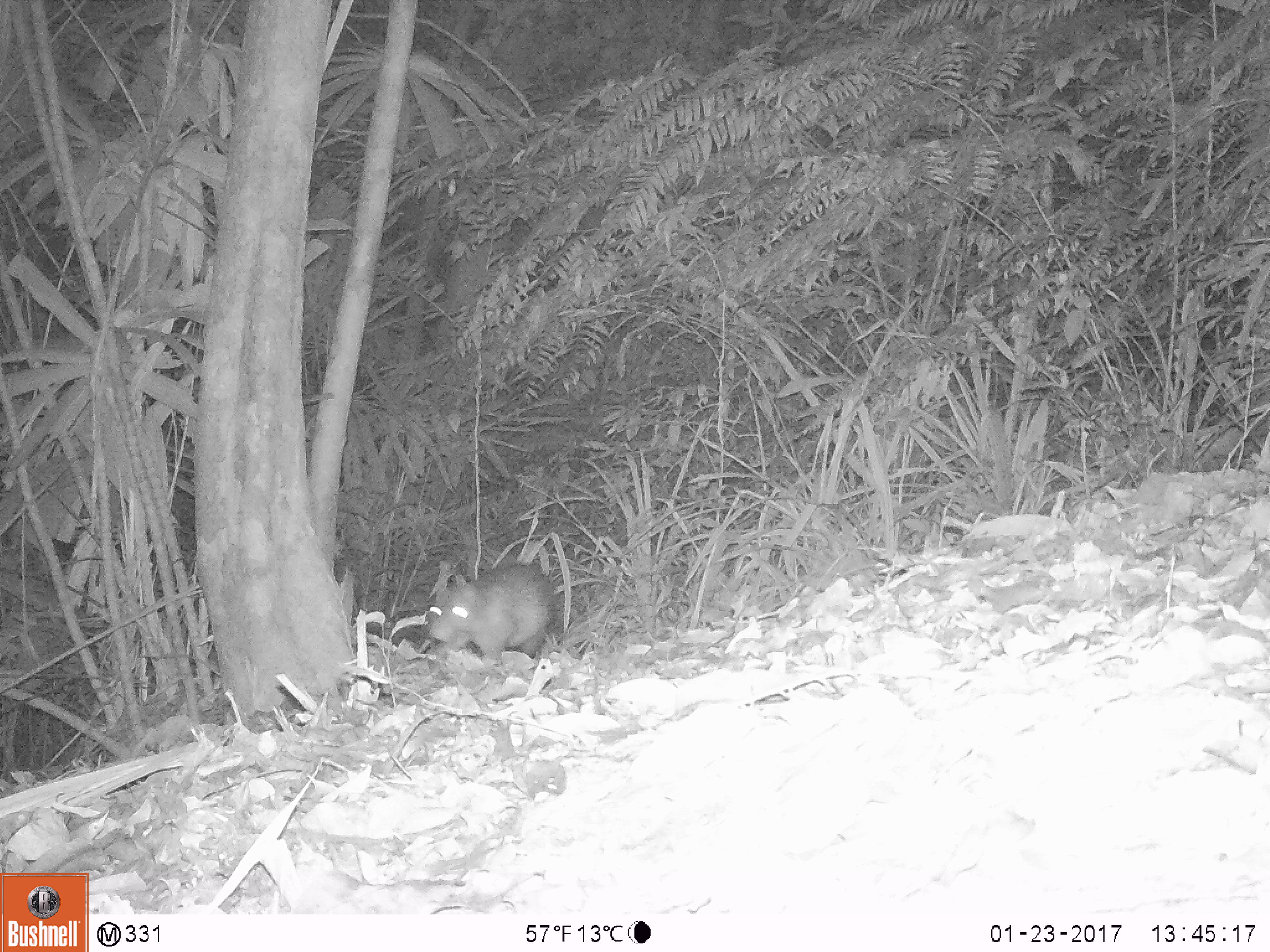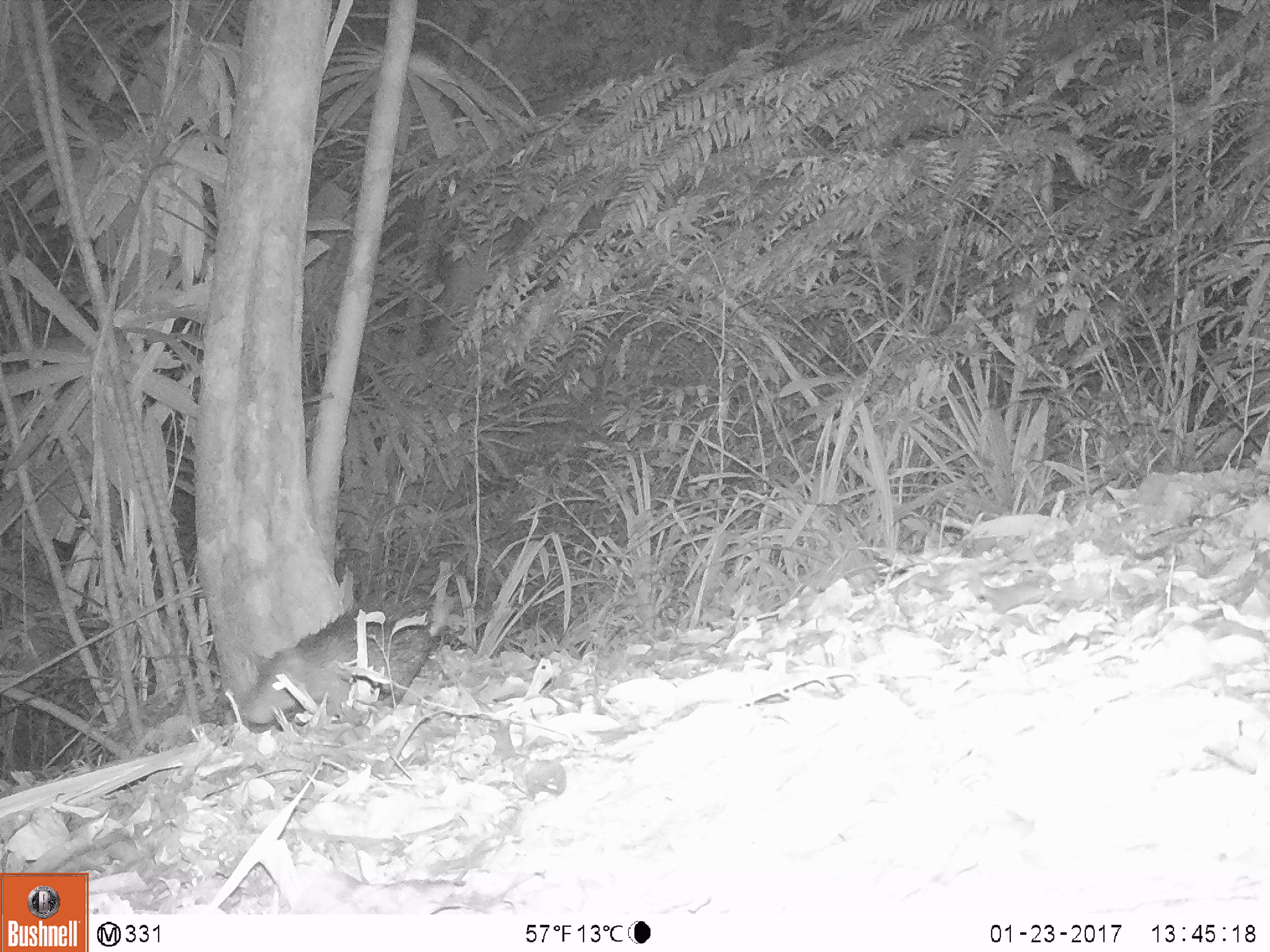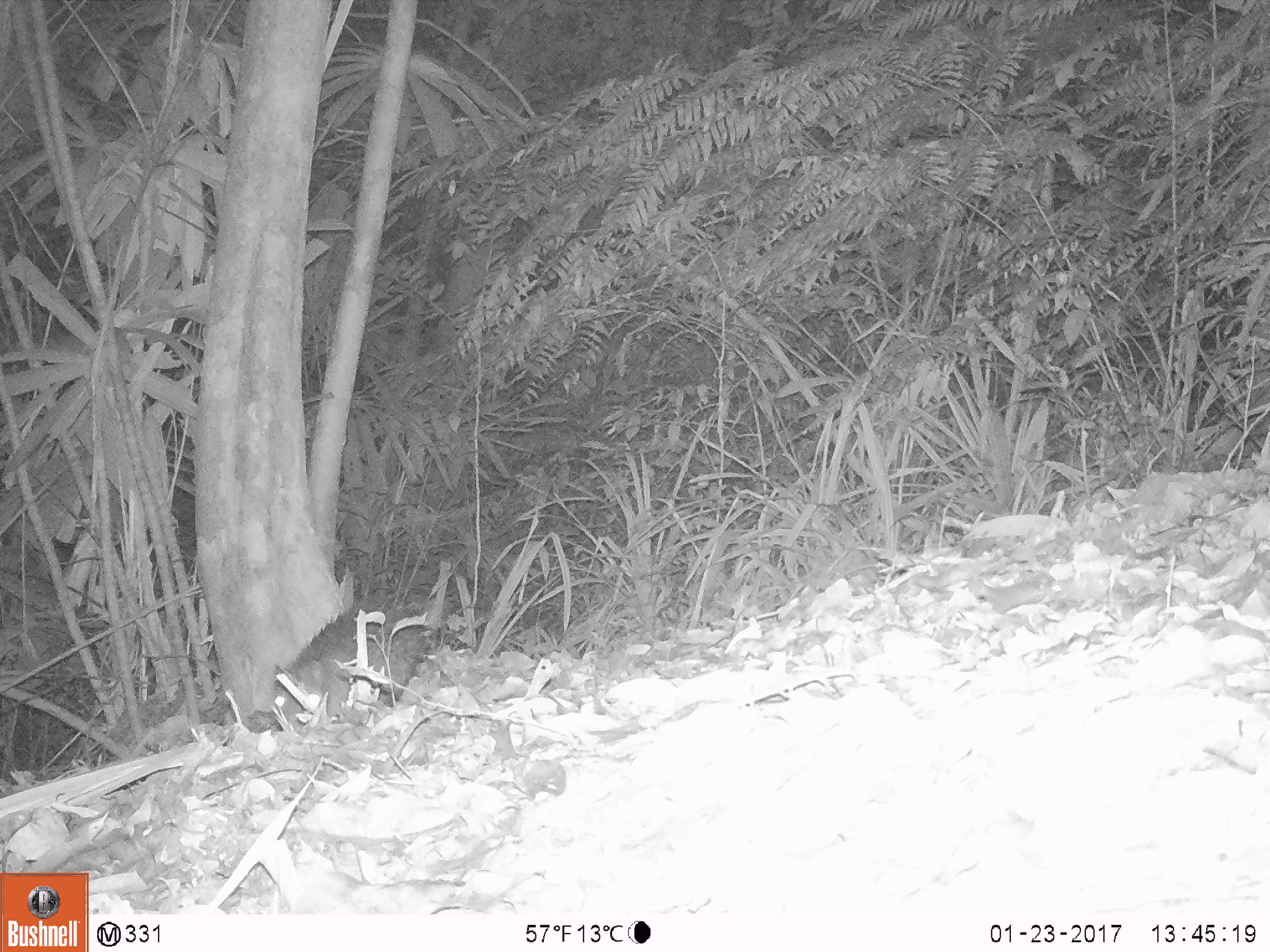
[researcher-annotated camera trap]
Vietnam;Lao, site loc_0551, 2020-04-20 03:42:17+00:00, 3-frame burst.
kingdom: Animalia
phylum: Chordata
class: Mammalia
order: Rodentia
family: Hystricidae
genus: Atherurus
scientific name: Atherurus macrourus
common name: asiatic brush-tailed porcupine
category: asiatic brush tailed porcupine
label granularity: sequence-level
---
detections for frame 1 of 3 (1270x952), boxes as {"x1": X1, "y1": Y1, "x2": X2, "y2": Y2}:
asiatic brush tailed porcupine: {"x1": 426, "y1": 564, "x2": 557, "y2": 669}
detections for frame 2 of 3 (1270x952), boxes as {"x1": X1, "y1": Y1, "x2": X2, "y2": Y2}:
asiatic brush tailed porcupine: {"x1": 239, "y1": 594, "x2": 434, "y2": 728}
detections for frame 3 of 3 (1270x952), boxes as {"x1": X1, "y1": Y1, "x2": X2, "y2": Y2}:
asiatic brush tailed porcupine: {"x1": 270, "y1": 595, "x2": 432, "y2": 731}